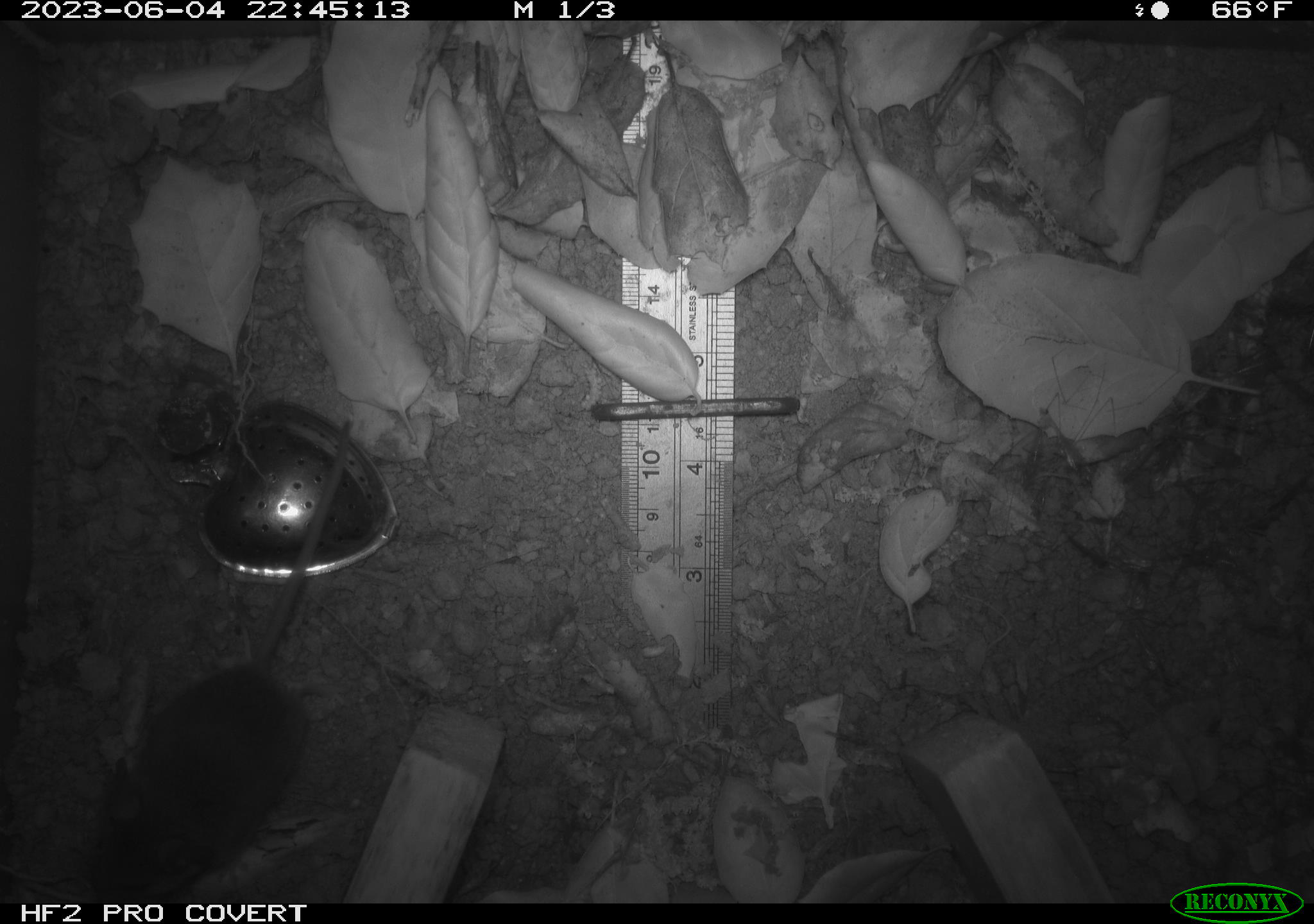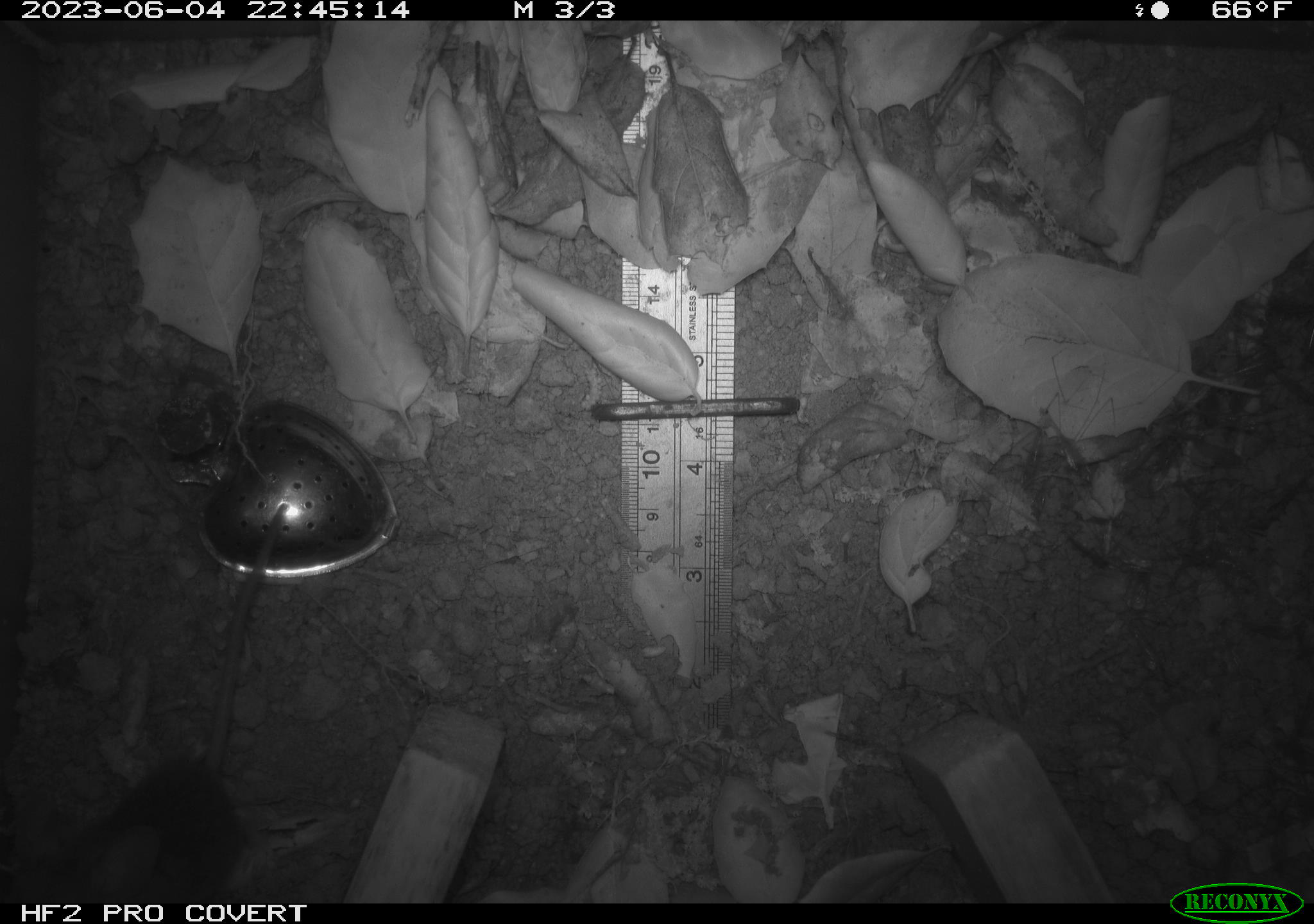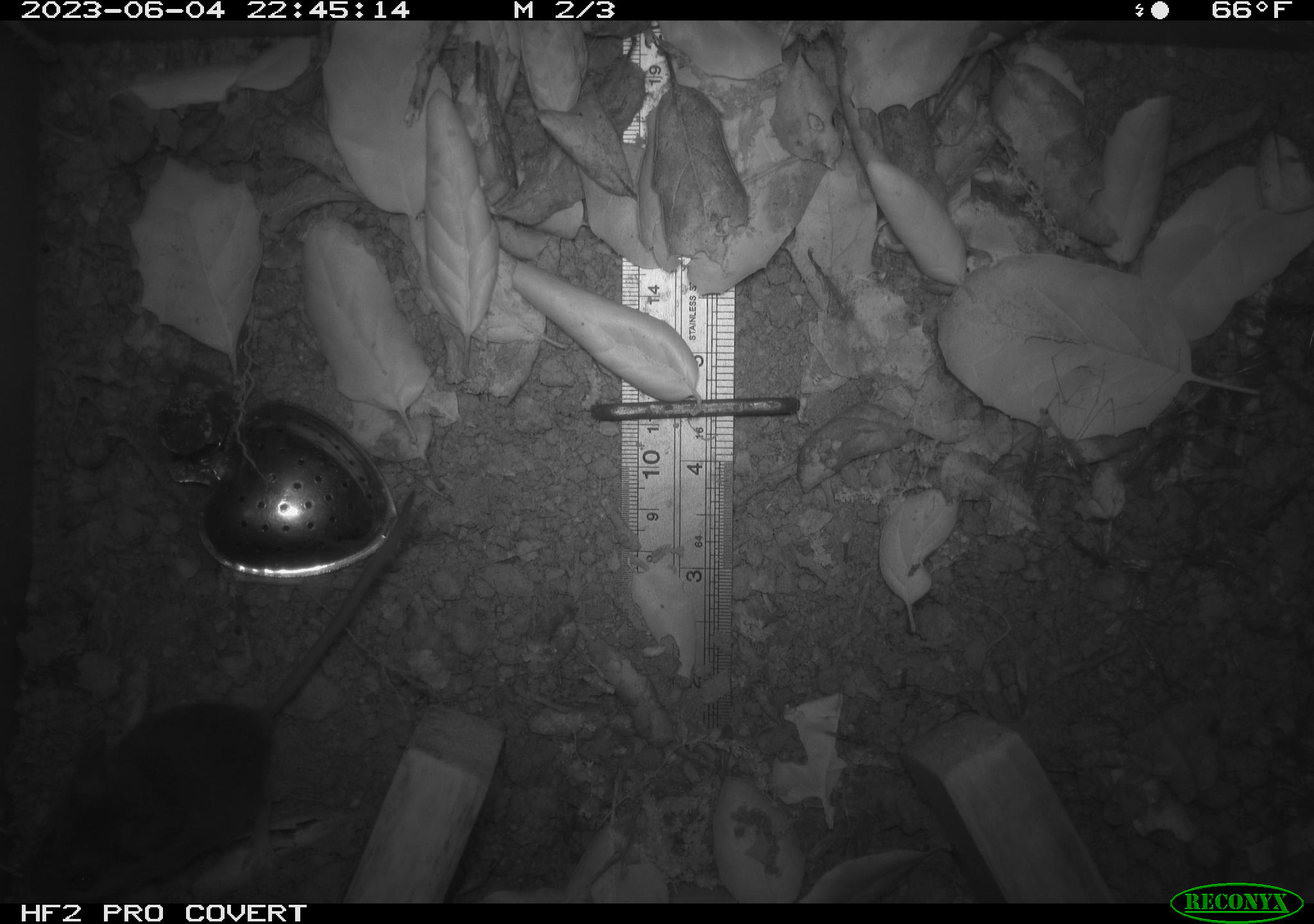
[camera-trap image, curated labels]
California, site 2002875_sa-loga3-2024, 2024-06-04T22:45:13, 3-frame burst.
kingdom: Animalia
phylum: Chordata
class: Mammalia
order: Rodentia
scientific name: Rodentia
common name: rodent